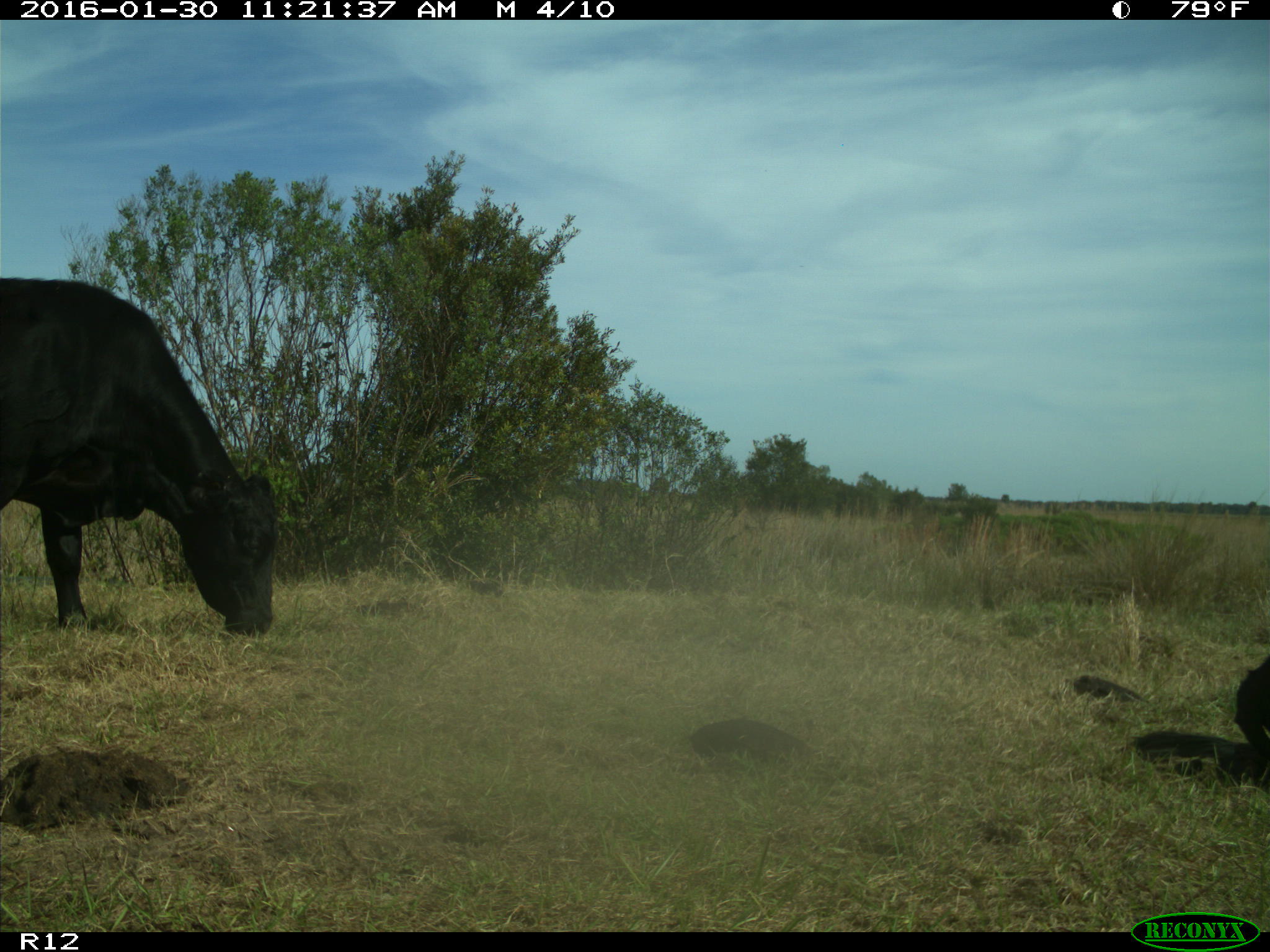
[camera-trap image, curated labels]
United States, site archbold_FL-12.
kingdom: Animalia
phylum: Chordata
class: Mammalia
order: Artiodactyla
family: Bovidae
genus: Bos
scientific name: Bos taurus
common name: domestic cow